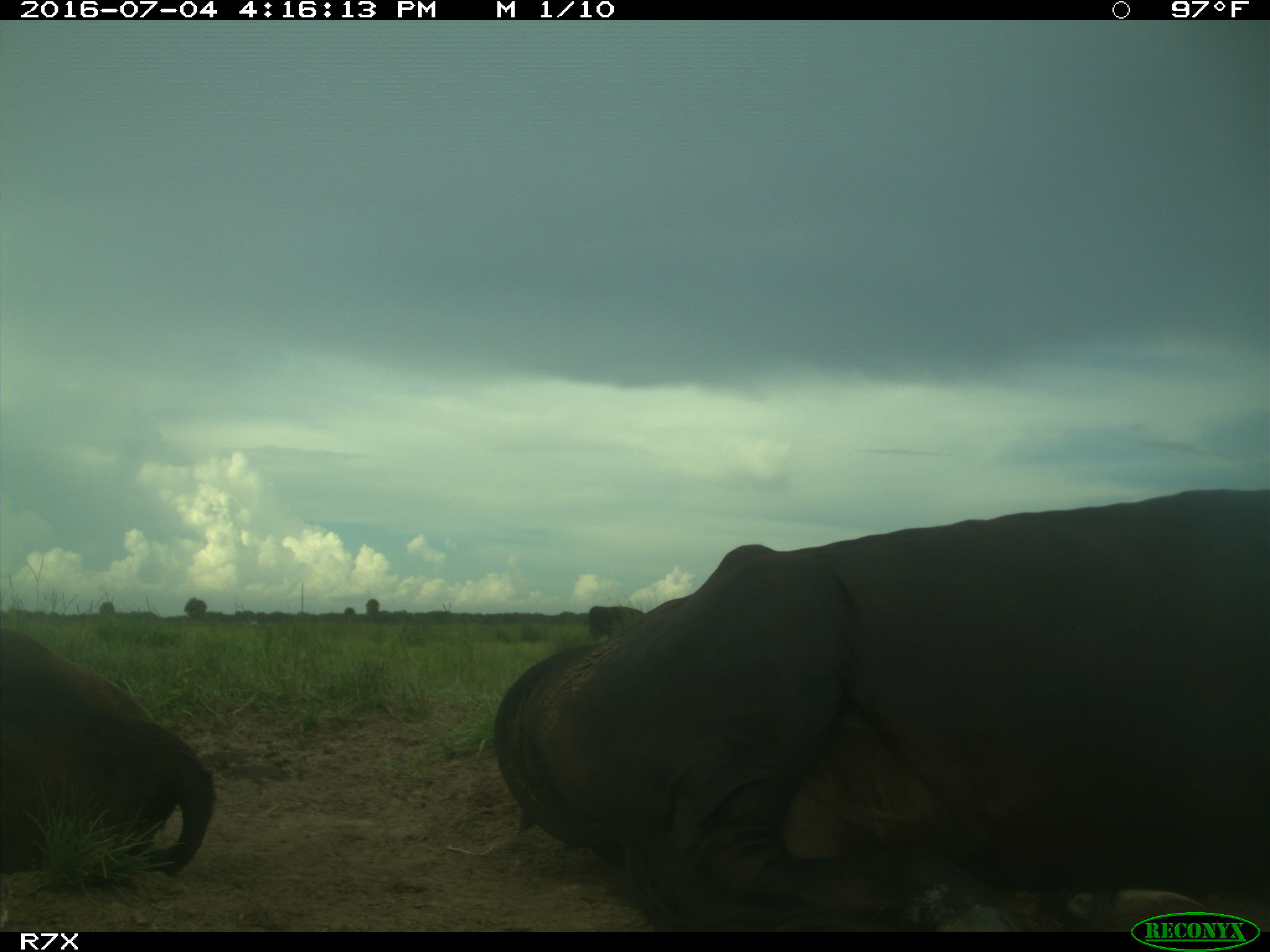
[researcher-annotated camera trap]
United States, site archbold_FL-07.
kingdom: Animalia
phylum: Chordata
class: Mammalia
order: Artiodactyla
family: Bovidae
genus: Bos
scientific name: Bos taurus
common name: domestic cow